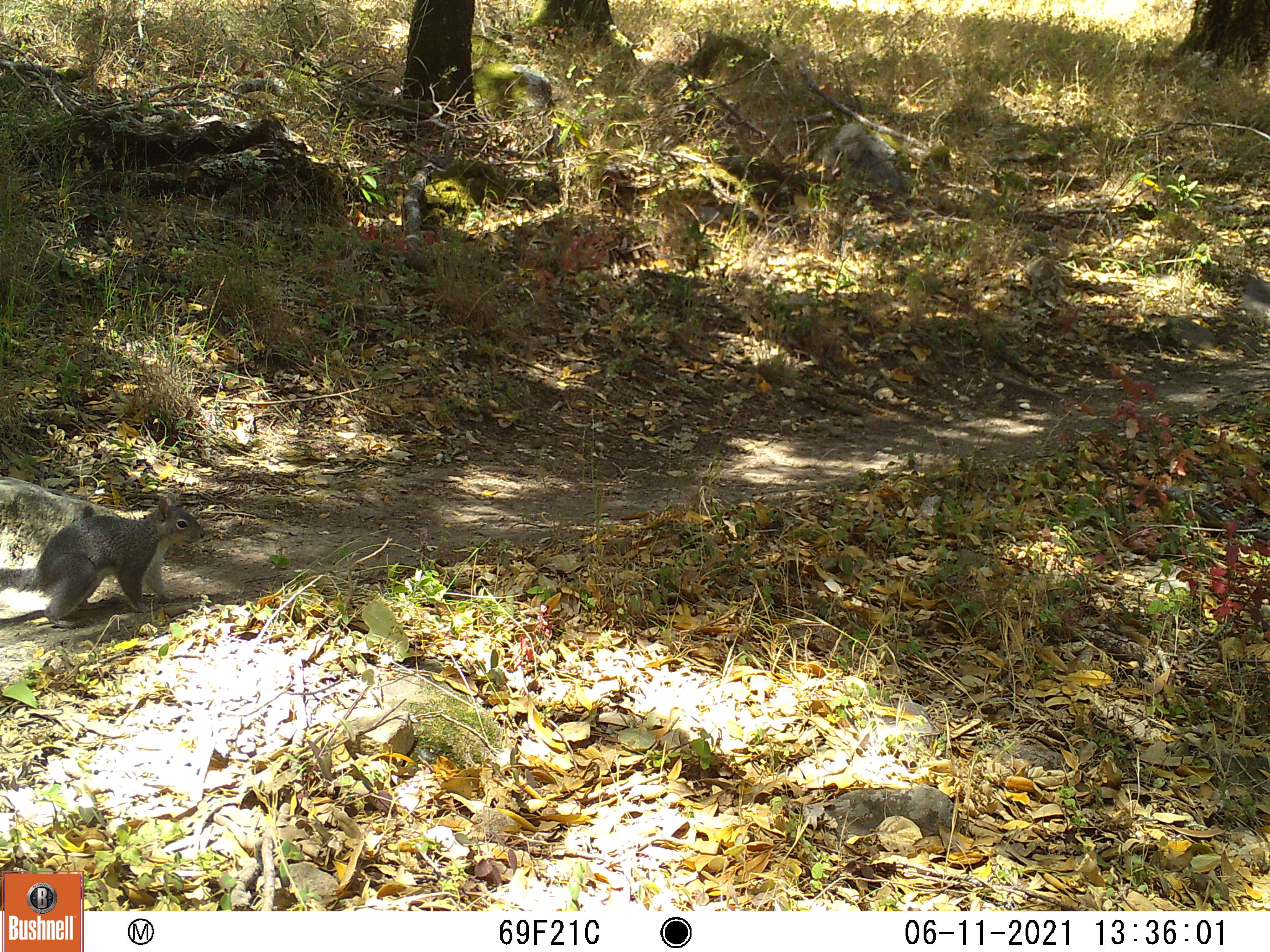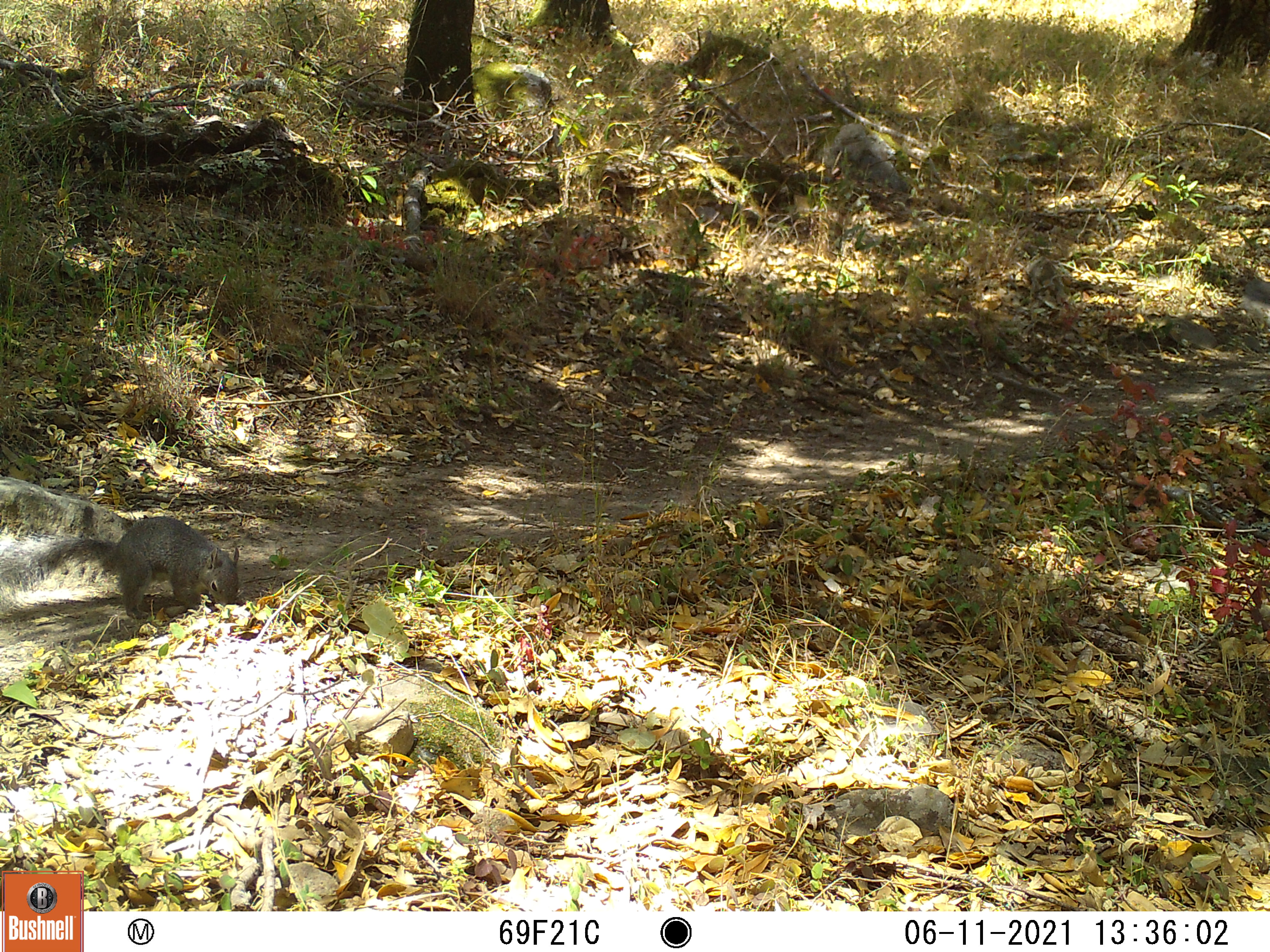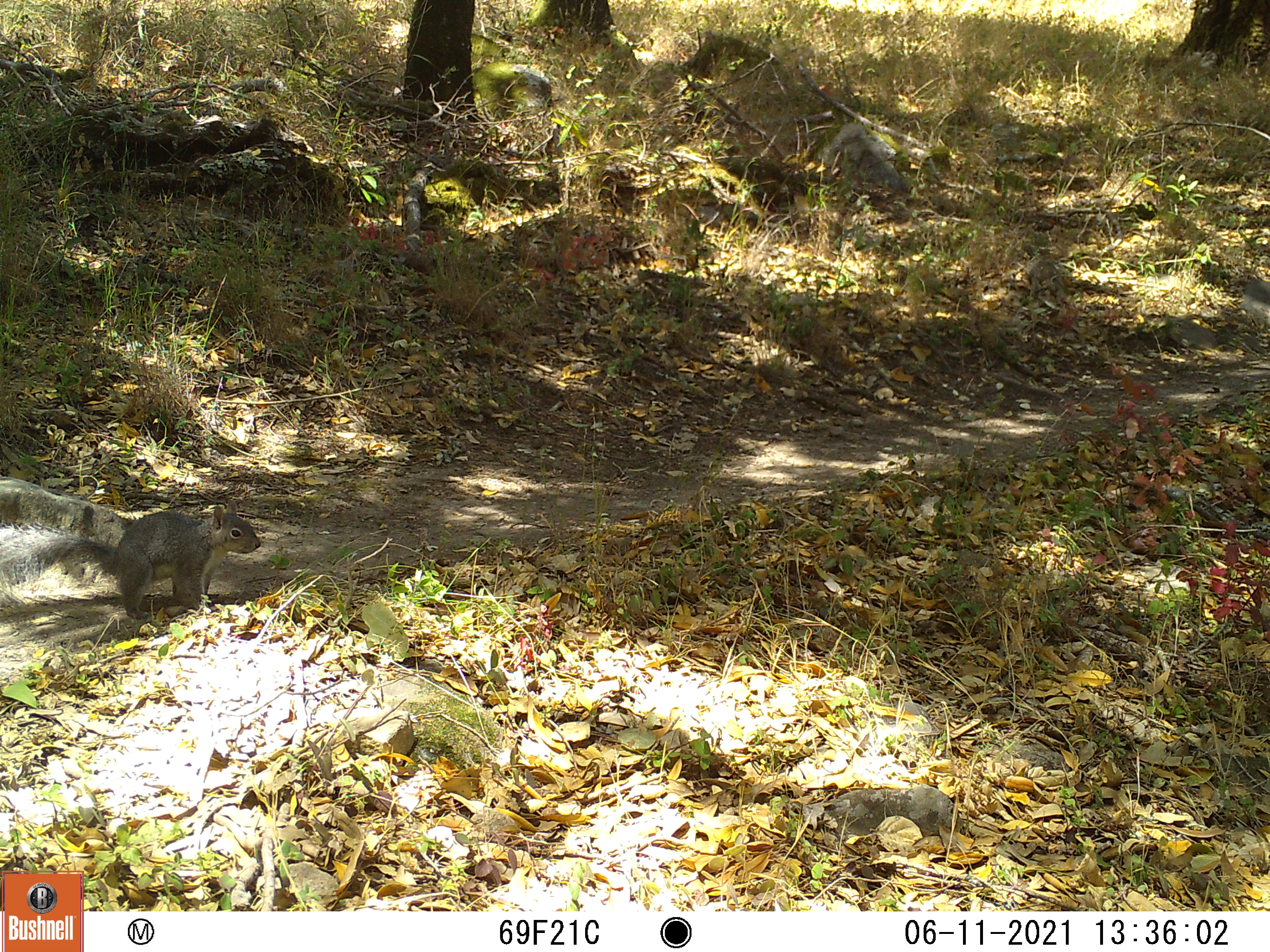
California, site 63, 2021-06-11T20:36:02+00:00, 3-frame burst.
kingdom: Animalia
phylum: Chordata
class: Mammalia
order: Rodentia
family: Sciuridae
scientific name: Sciuridae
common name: squirrel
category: unknown squirrel